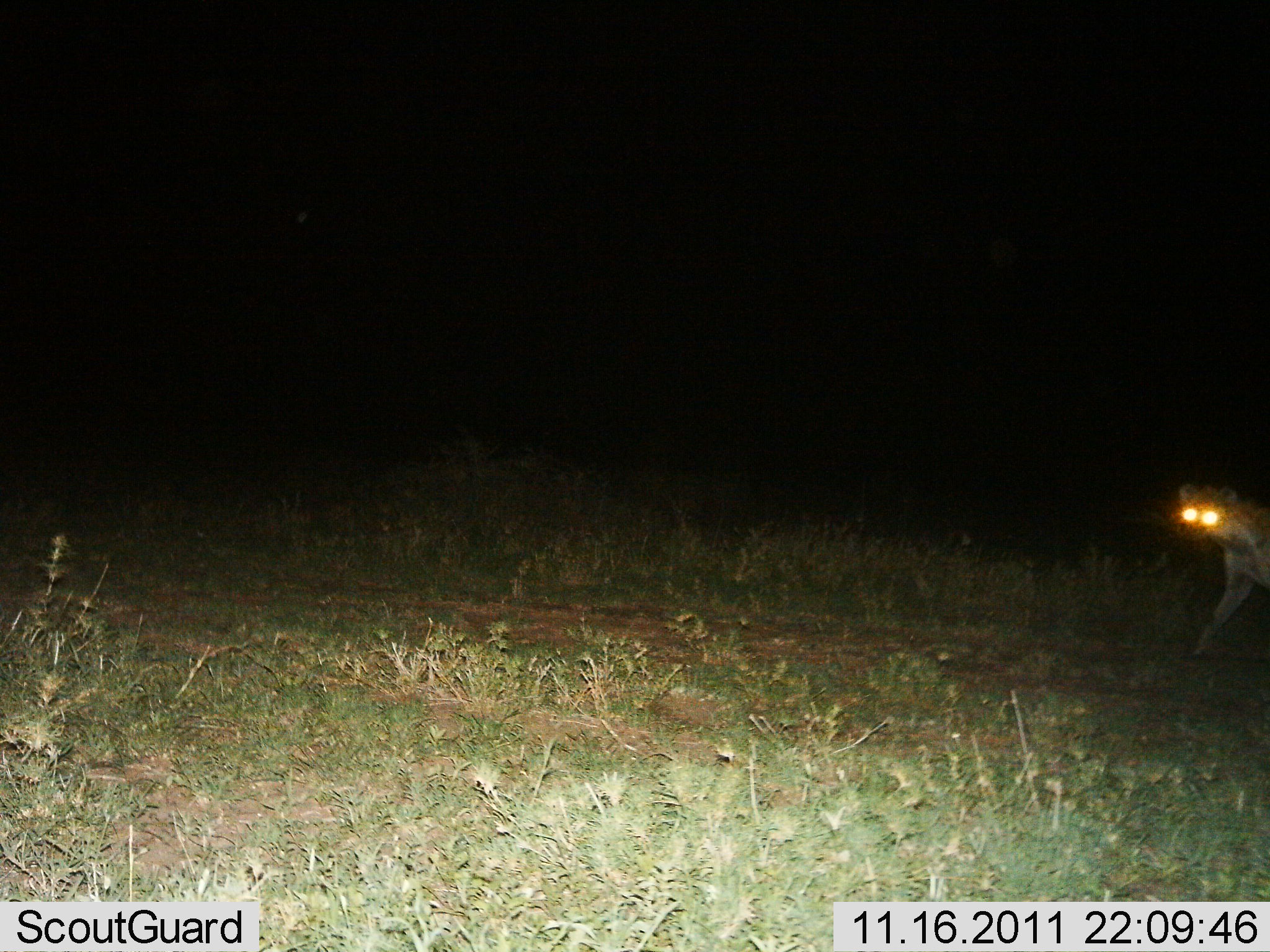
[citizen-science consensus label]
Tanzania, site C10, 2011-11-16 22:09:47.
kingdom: Animalia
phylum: Chordata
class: Mammalia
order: Carnivora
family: Hyaenidae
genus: Crocuta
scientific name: Crocuta crocuta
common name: spotted hyena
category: hyenaspotted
Hyenaspotted (spotted hyena) (Crocuta crocuta), count 1. Behavior (volunteer vote fractions): standing 23%, resting 0%, moving 85%, interacting 0%. Young present (vote fraction): 0%. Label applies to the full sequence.